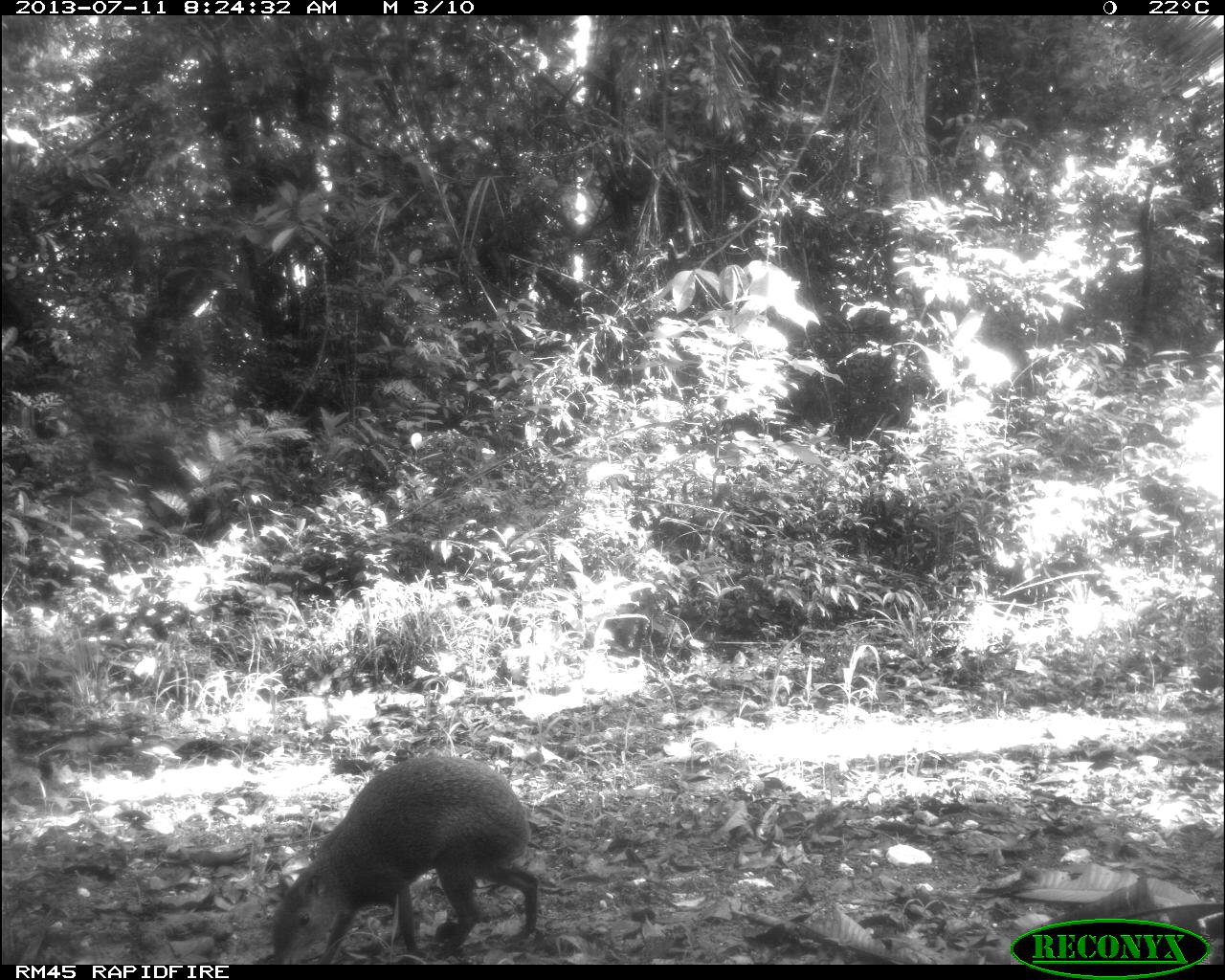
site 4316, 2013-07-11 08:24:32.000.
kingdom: Animalia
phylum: Chordata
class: Mammalia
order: Rodentia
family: Dasyproctidae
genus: Dasyprocta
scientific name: Dasyprocta punctata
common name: central american agouti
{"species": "Dasyprocta punctata (central american agouti)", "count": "1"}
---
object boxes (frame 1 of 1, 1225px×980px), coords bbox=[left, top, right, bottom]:
dasyprocta punctata: bbox=[275, 752, 541, 964]